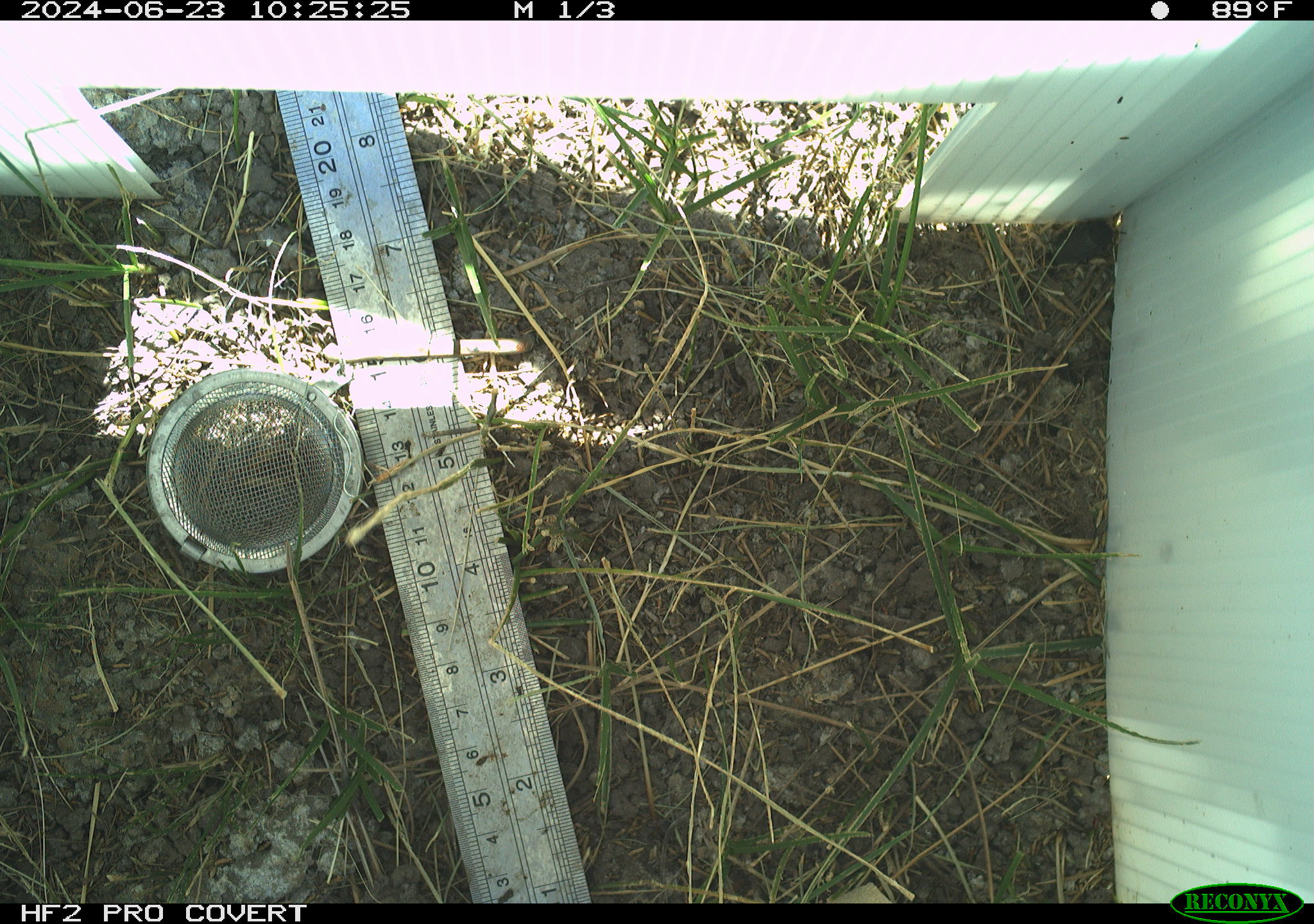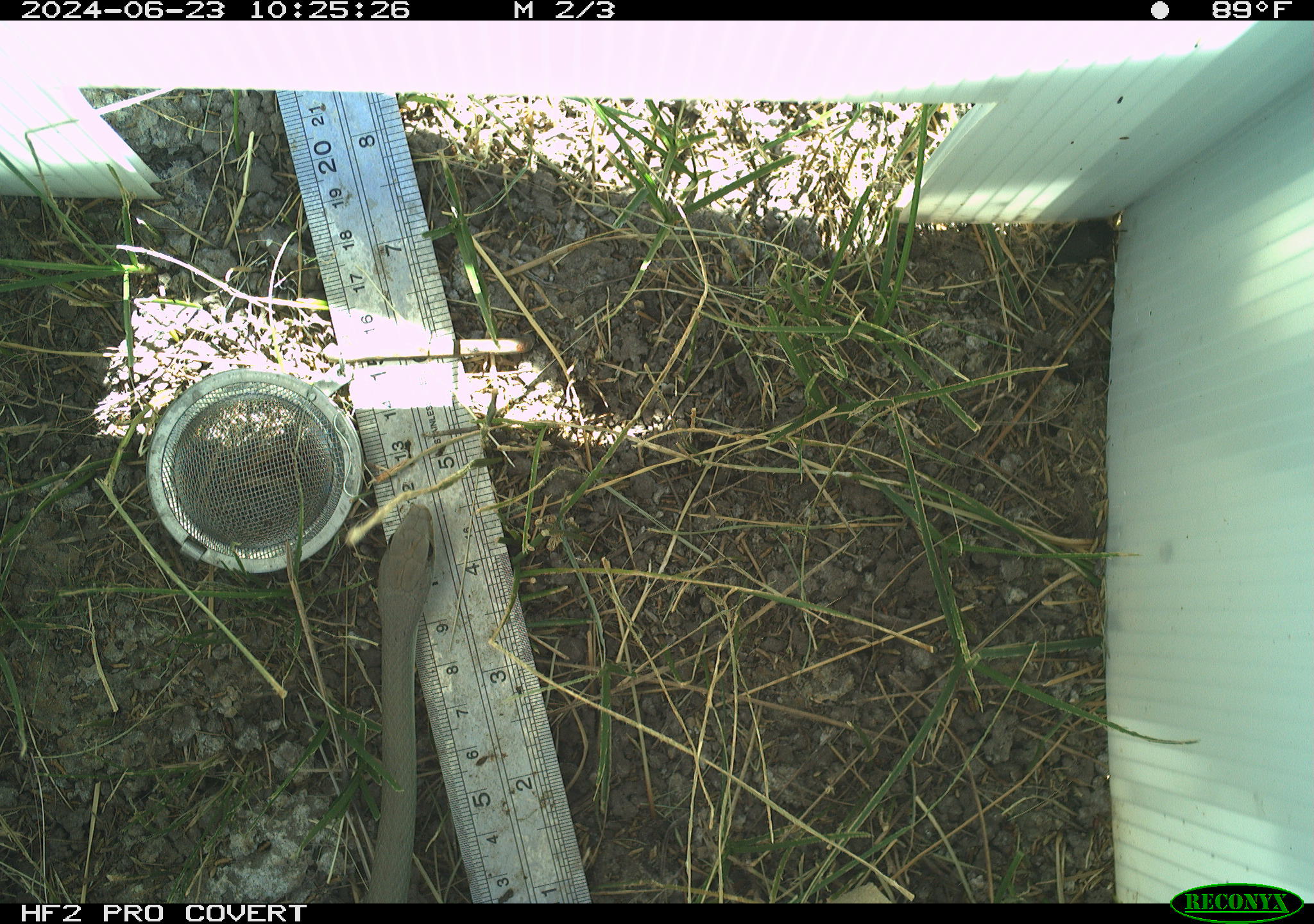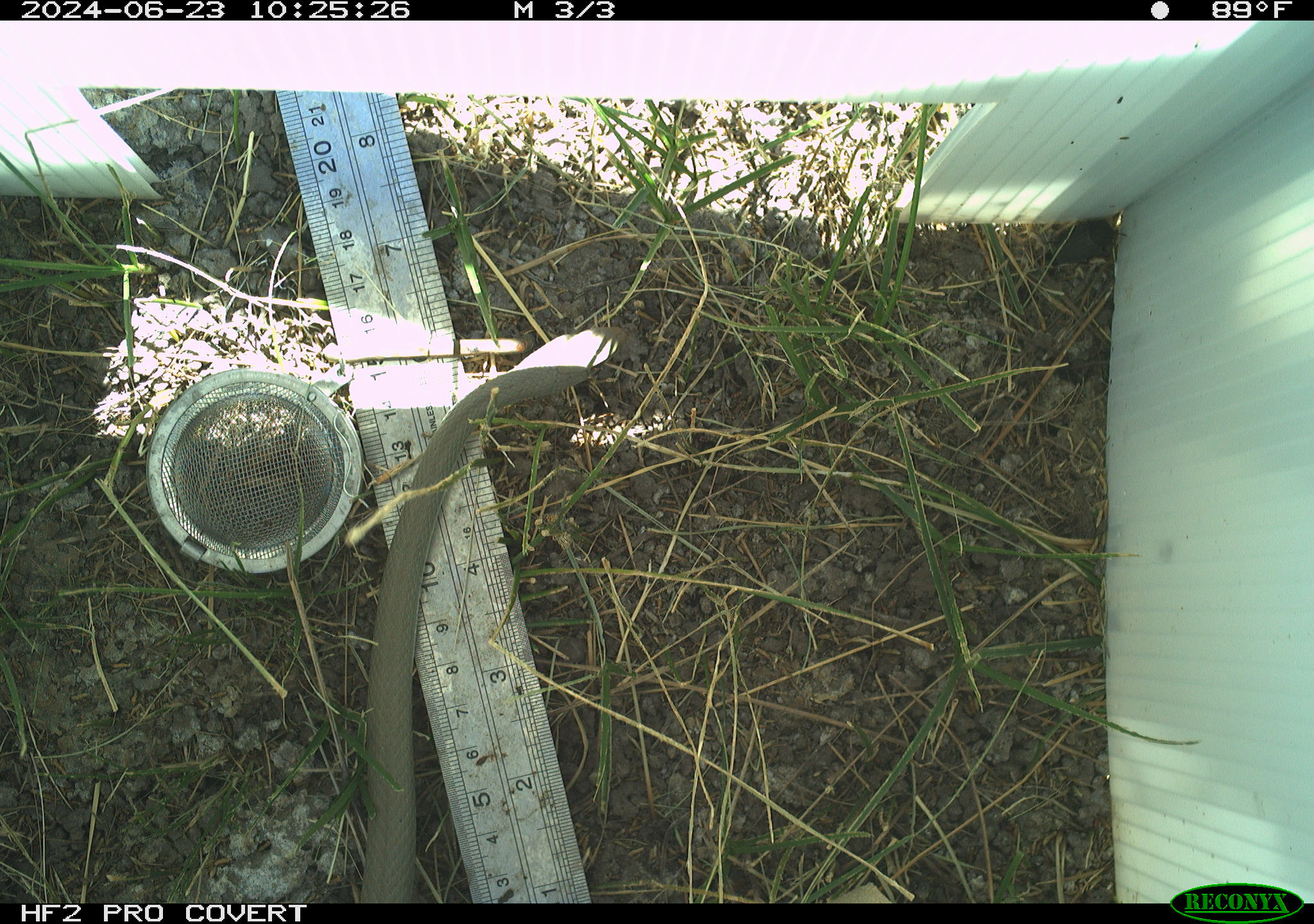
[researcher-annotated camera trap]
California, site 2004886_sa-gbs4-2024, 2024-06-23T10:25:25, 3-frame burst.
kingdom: Animalia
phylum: Chordata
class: Reptilia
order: Squamata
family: Colubridae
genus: Coluber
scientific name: Coluber constrictor mormon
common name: western yellow-bellied racer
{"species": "western yellow-bellied racer (Coluber constrictor mormon)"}